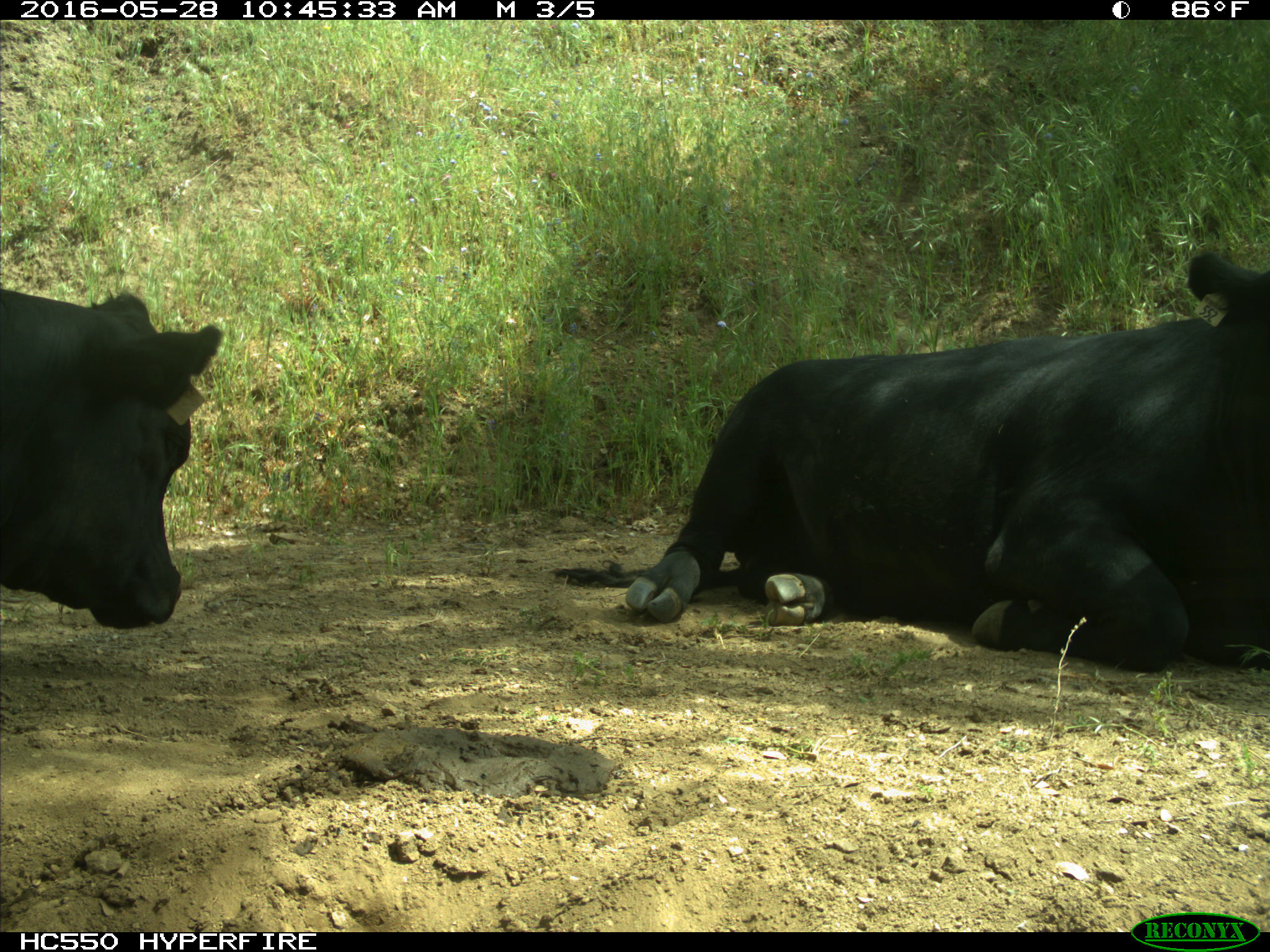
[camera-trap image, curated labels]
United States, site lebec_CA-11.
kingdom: Animalia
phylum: Chordata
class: Mammalia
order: Artiodactyla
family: Bovidae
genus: Bos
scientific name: Bos taurus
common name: domestic cow